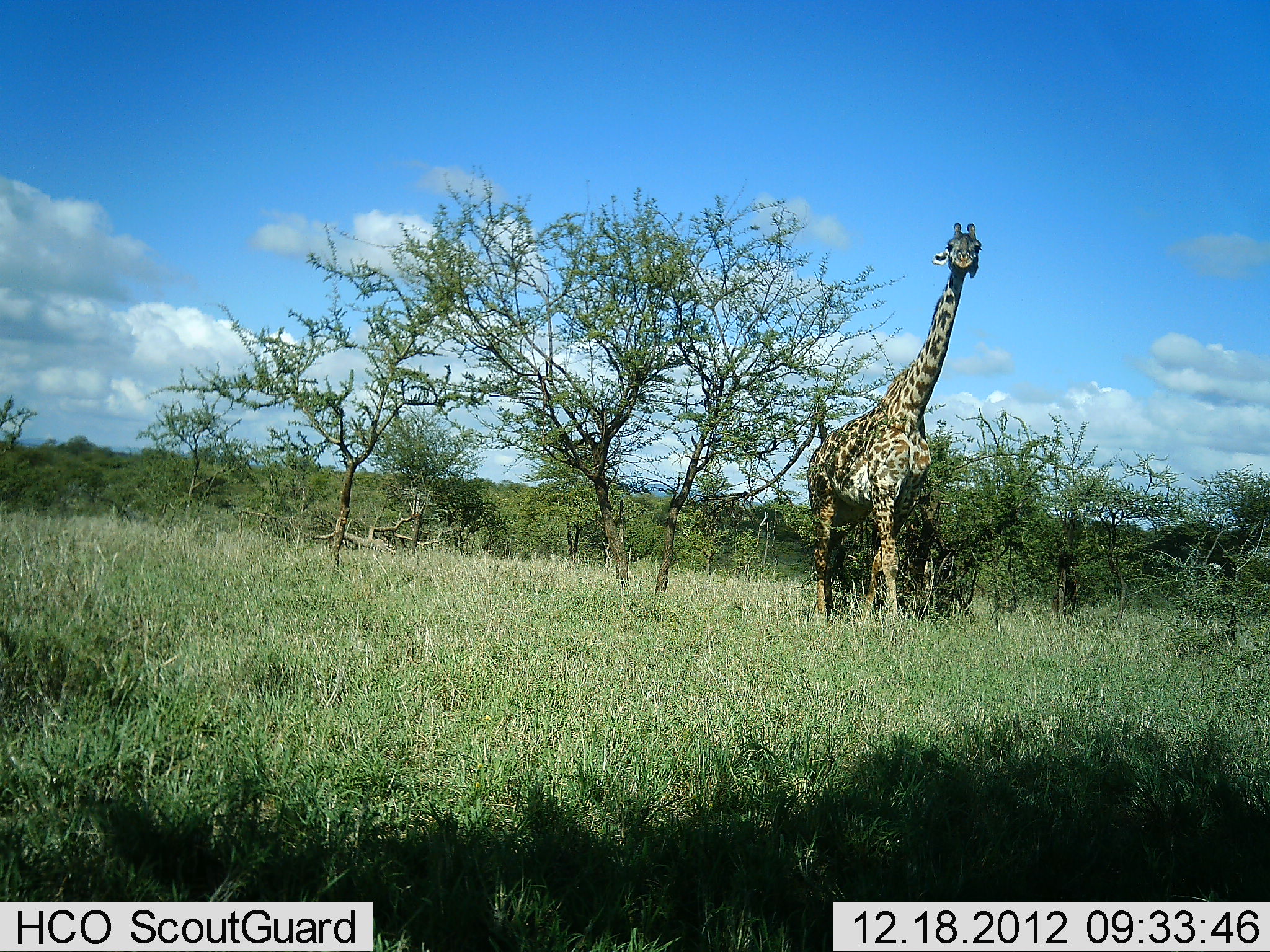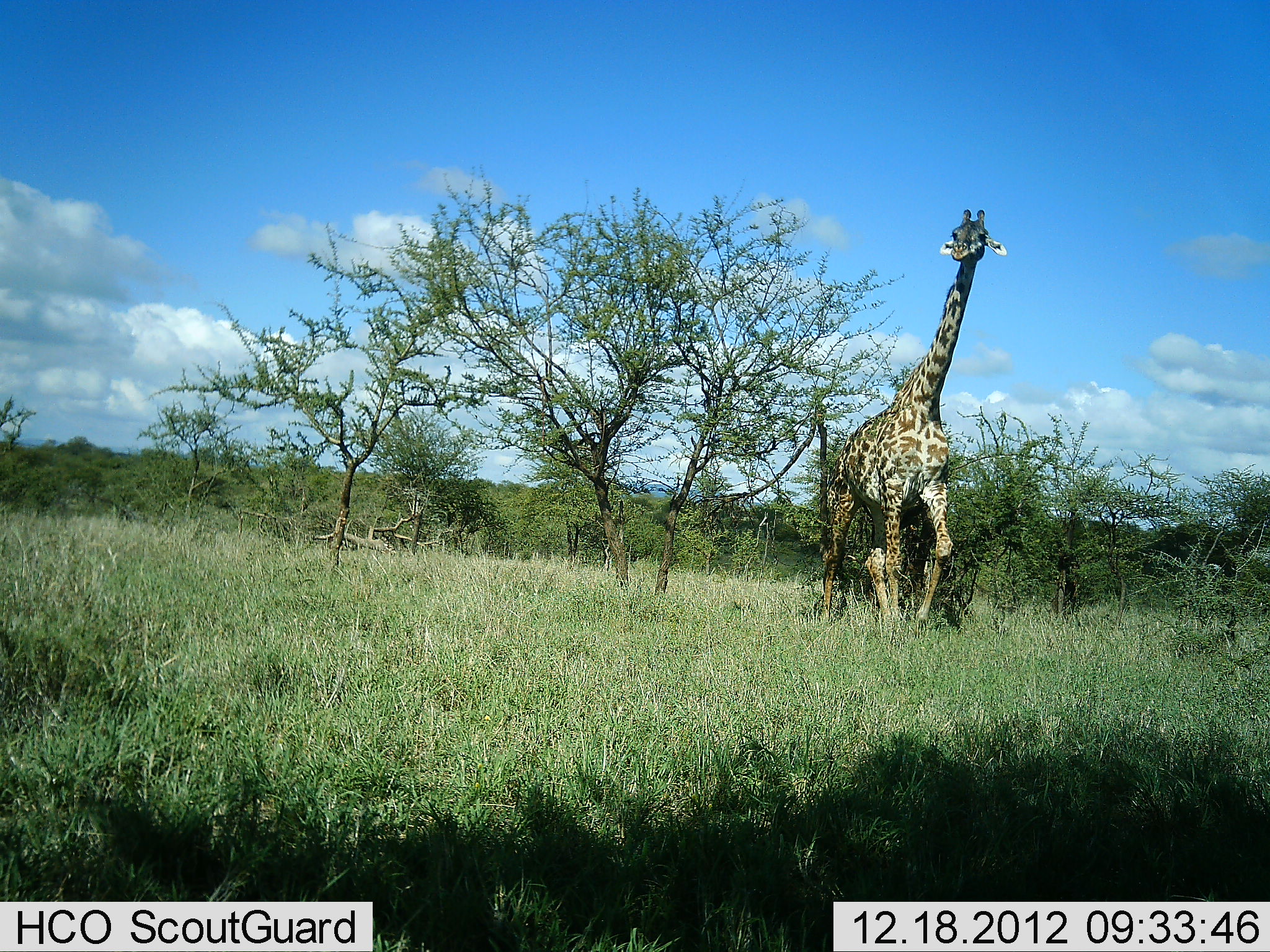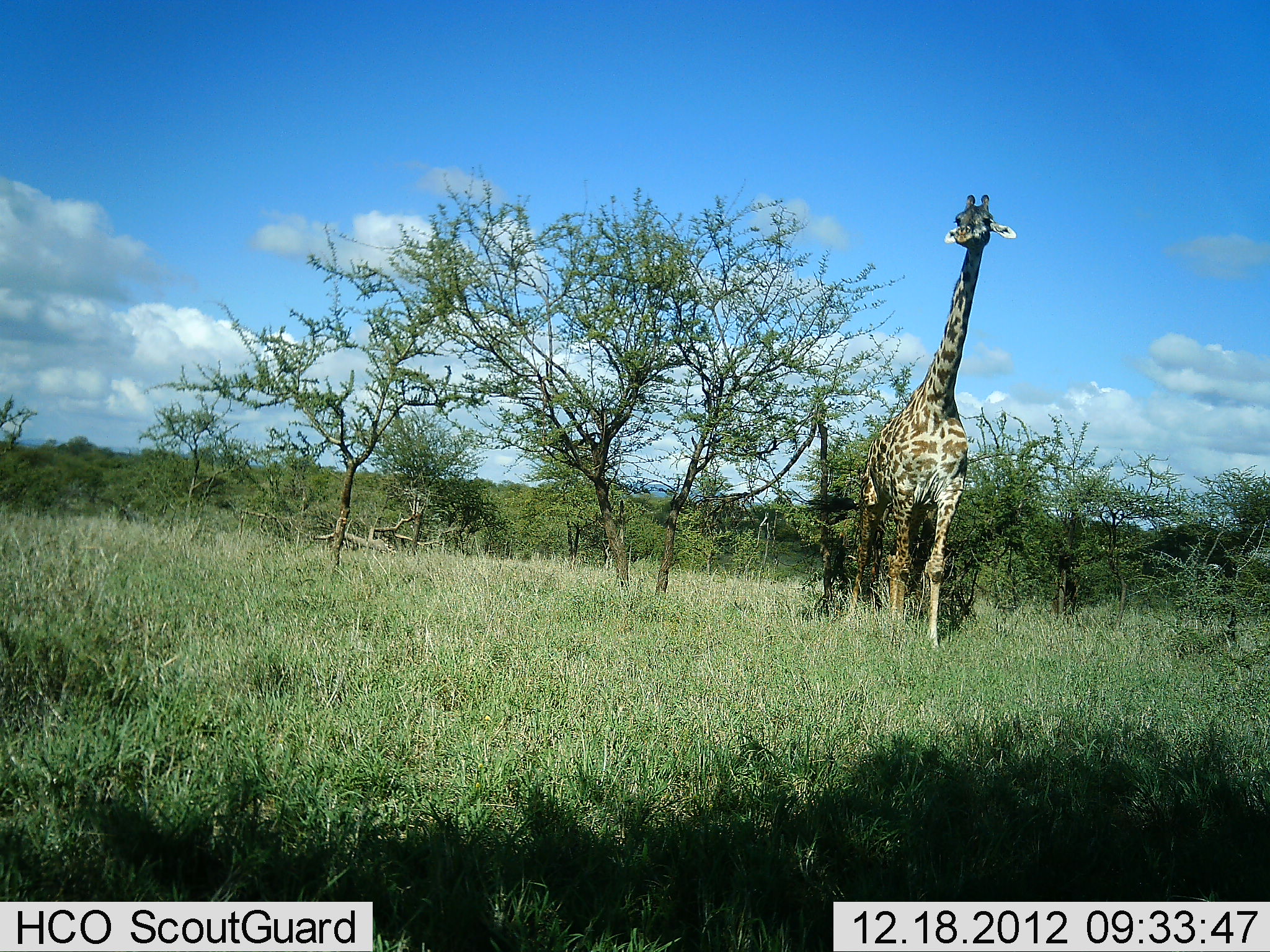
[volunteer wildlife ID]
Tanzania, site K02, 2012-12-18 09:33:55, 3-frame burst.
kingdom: Animalia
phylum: Chordata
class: Mammalia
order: Artiodactyla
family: Giraffidae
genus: Giraffa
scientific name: Giraffa camelopardalis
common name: giraffe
Giraffe (Giraffa camelopardalis), count 1. Behavior (volunteer vote fractions): standing 100%, resting 0%, moving 0%, interacting 0%. Young present (vote fraction): 0%. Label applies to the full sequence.